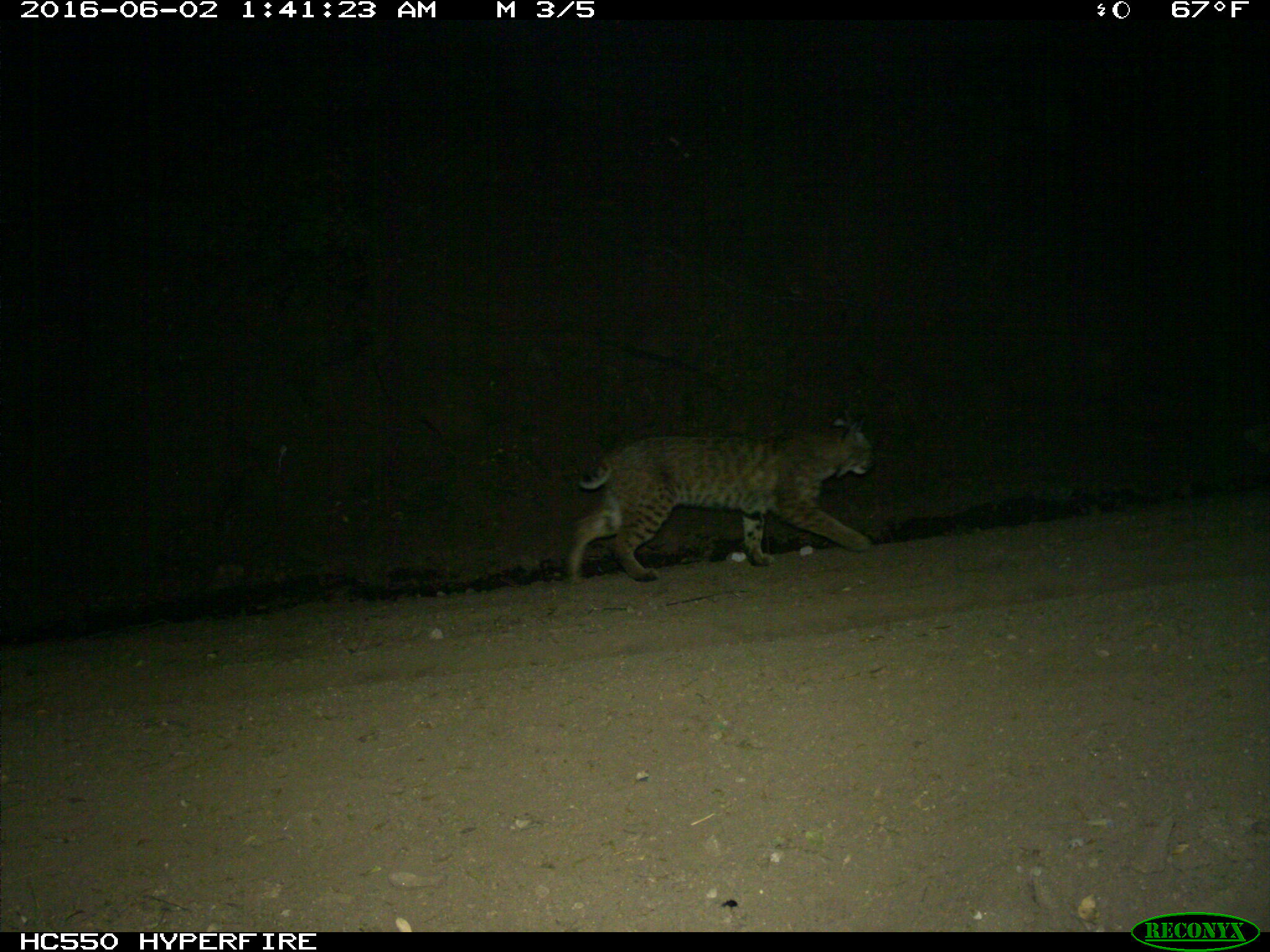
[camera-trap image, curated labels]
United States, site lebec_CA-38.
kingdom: Animalia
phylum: Chordata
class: Mammalia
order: Carnivora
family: Felidae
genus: Lynx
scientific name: Lynx rufus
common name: bobcat